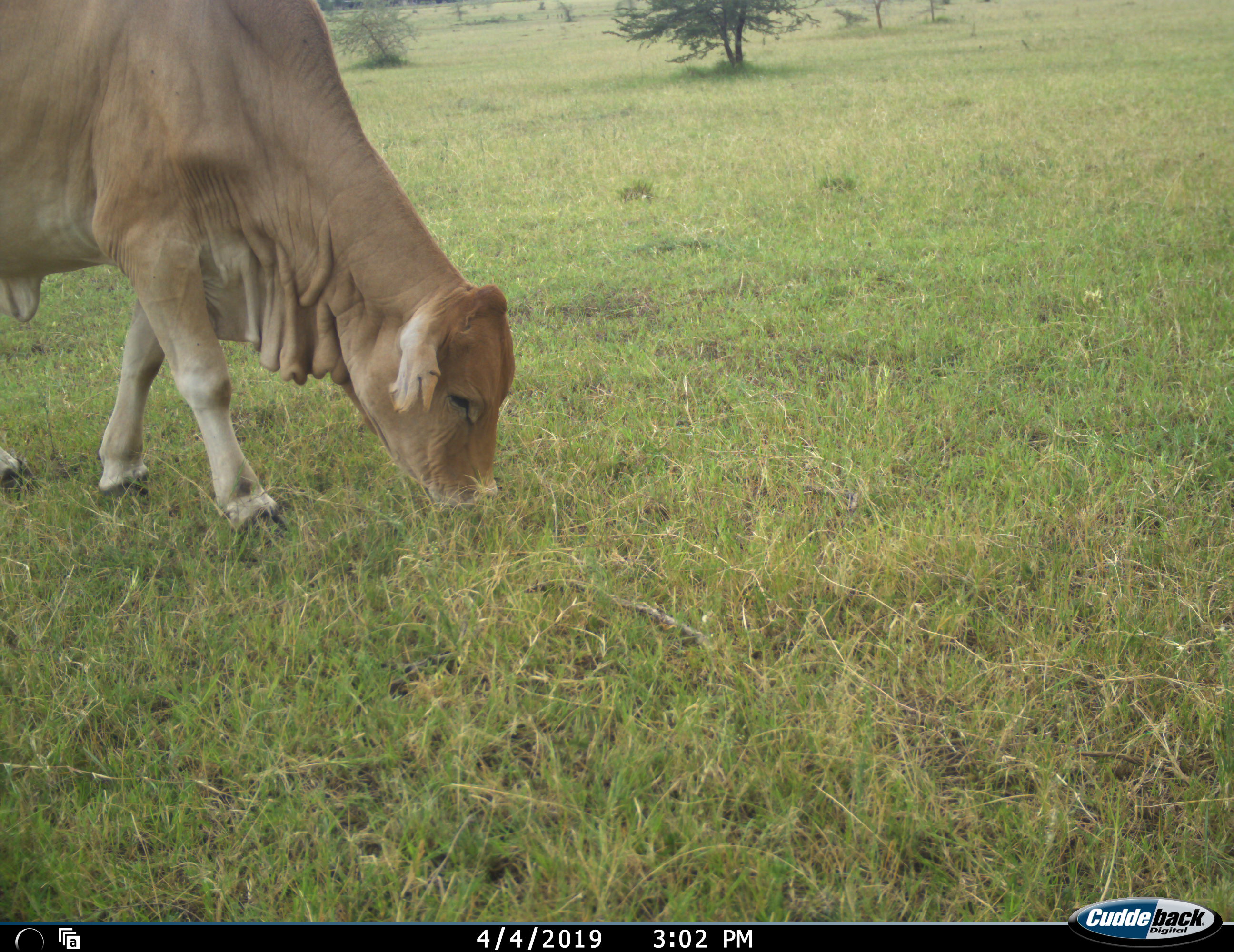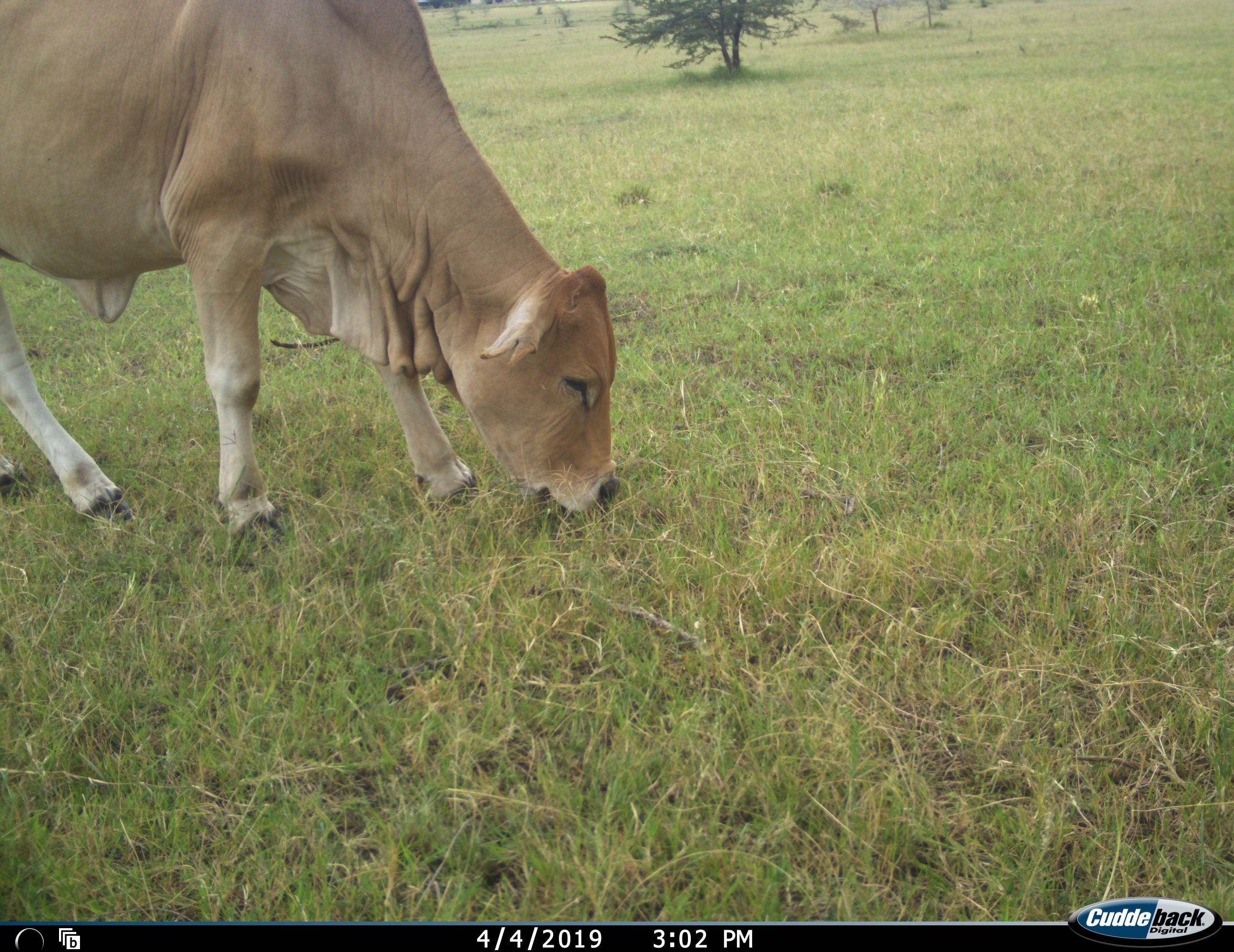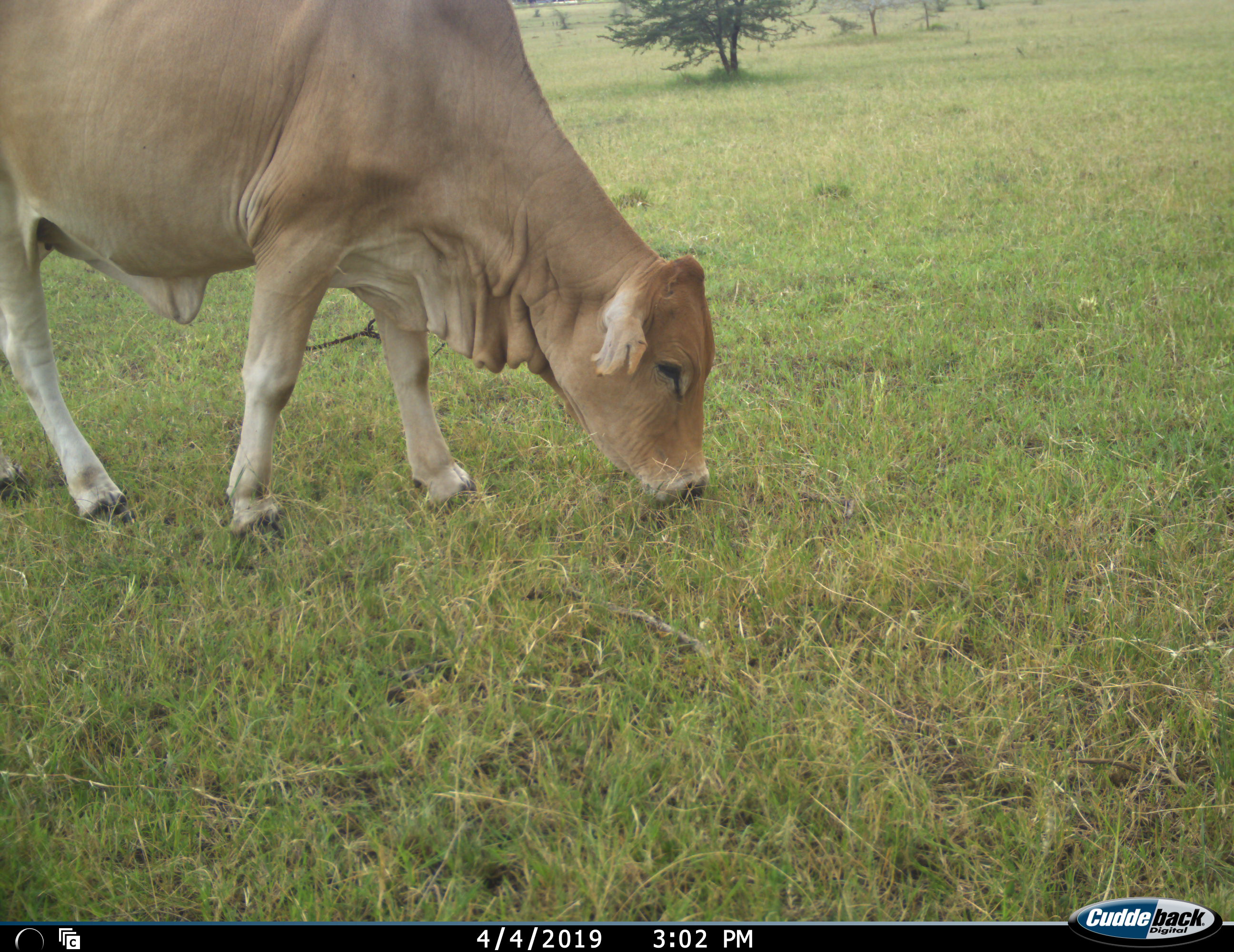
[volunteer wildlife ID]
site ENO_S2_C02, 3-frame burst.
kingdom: Animalia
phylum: Chordata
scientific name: Vertebrata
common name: domestic animal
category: domesticanimal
Domesticanimal (domestic animal) (Vertebrata), count 1. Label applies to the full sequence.